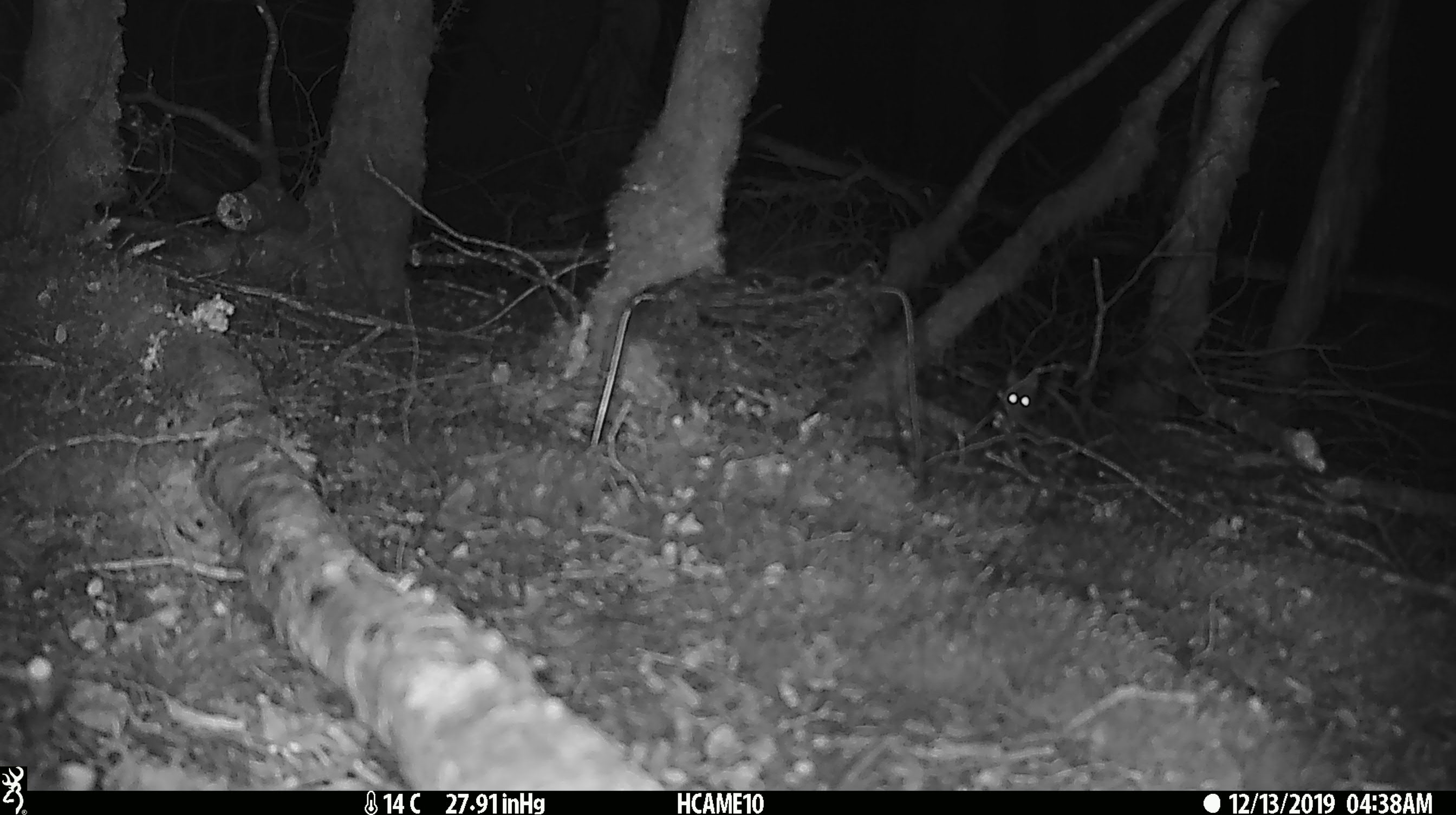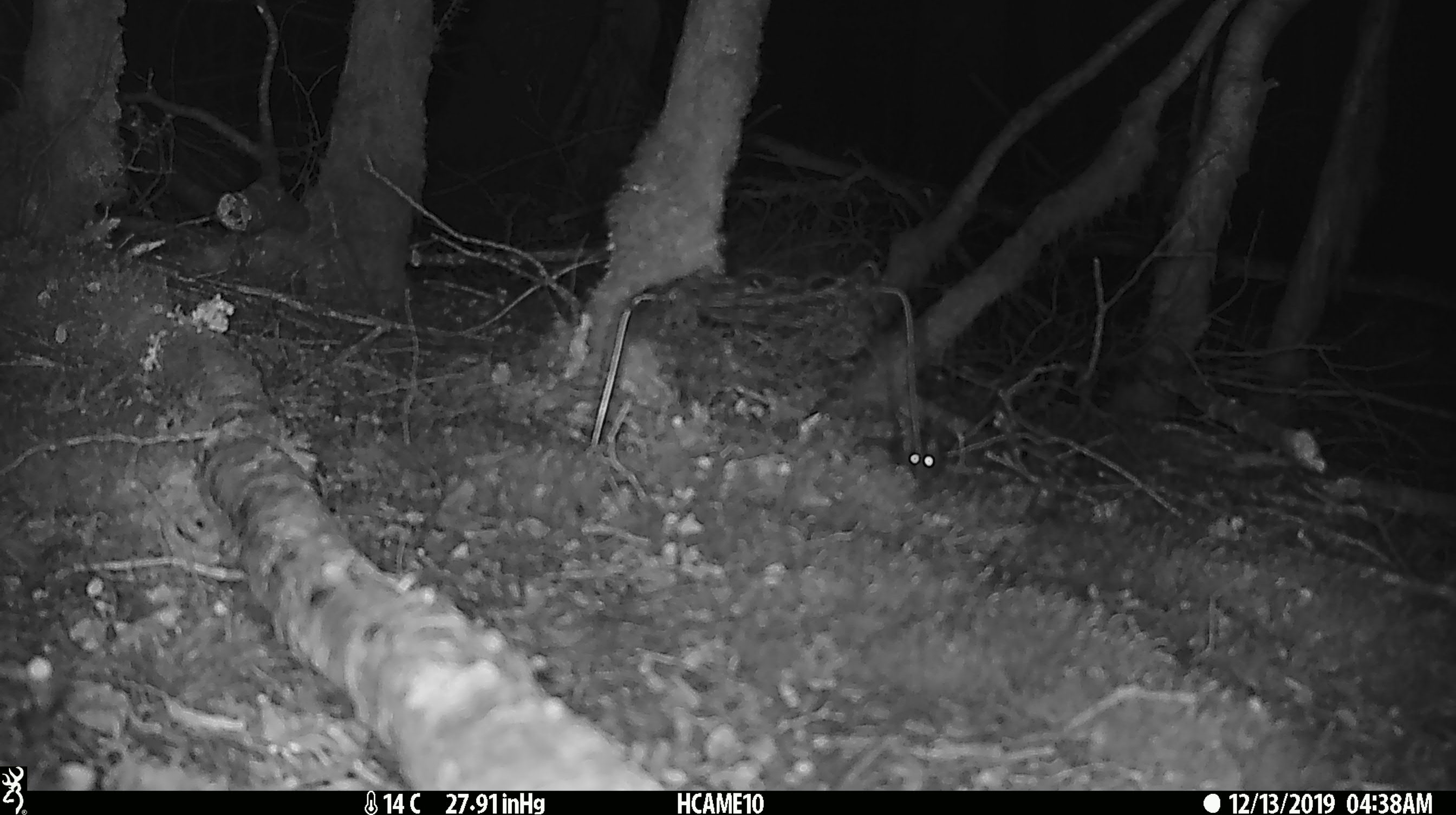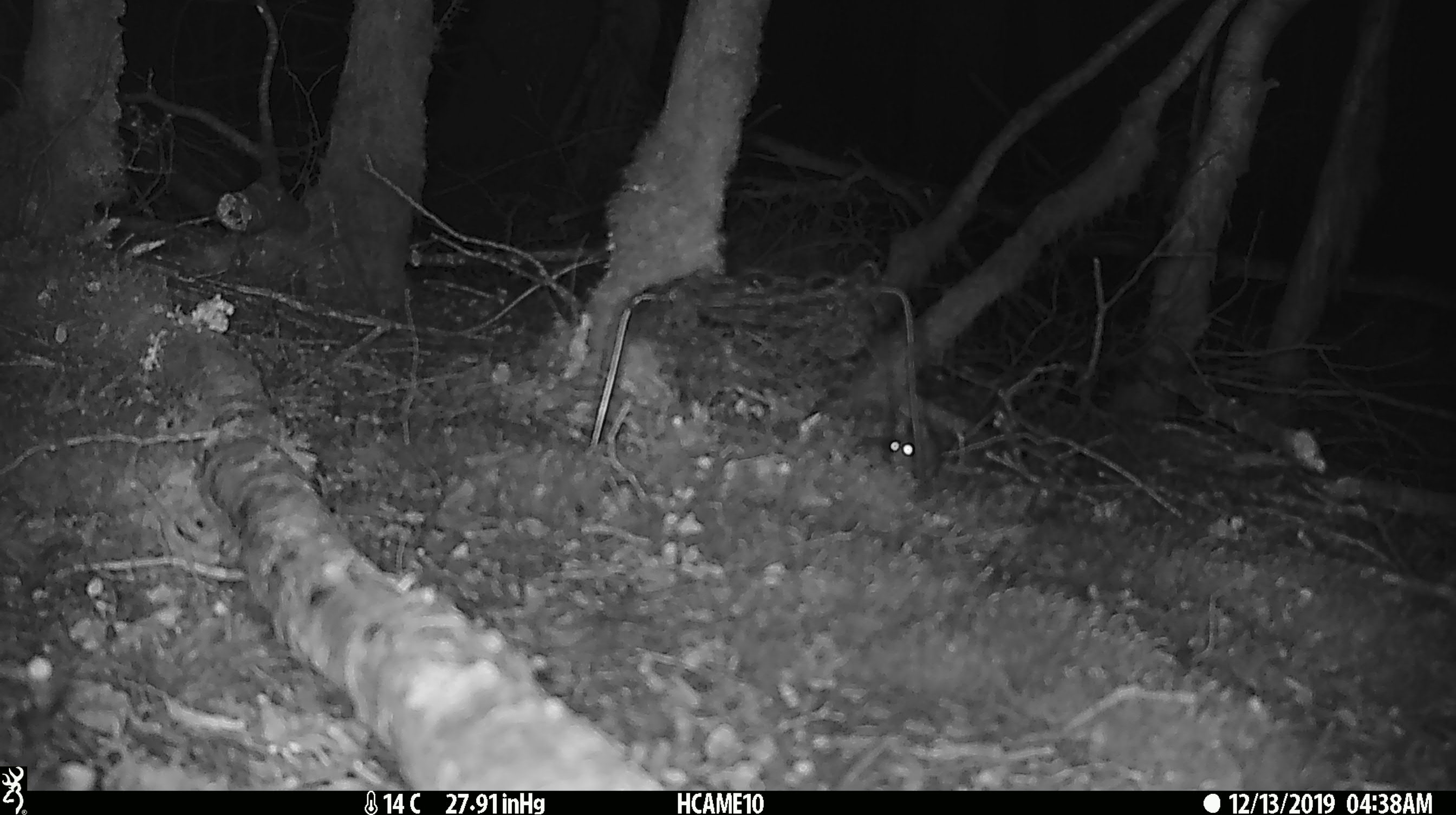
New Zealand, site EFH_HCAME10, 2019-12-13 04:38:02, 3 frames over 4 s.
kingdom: Animalia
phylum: Chordata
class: Mammalia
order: Rodentia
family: Muridae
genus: Mus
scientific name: Mus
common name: mouse